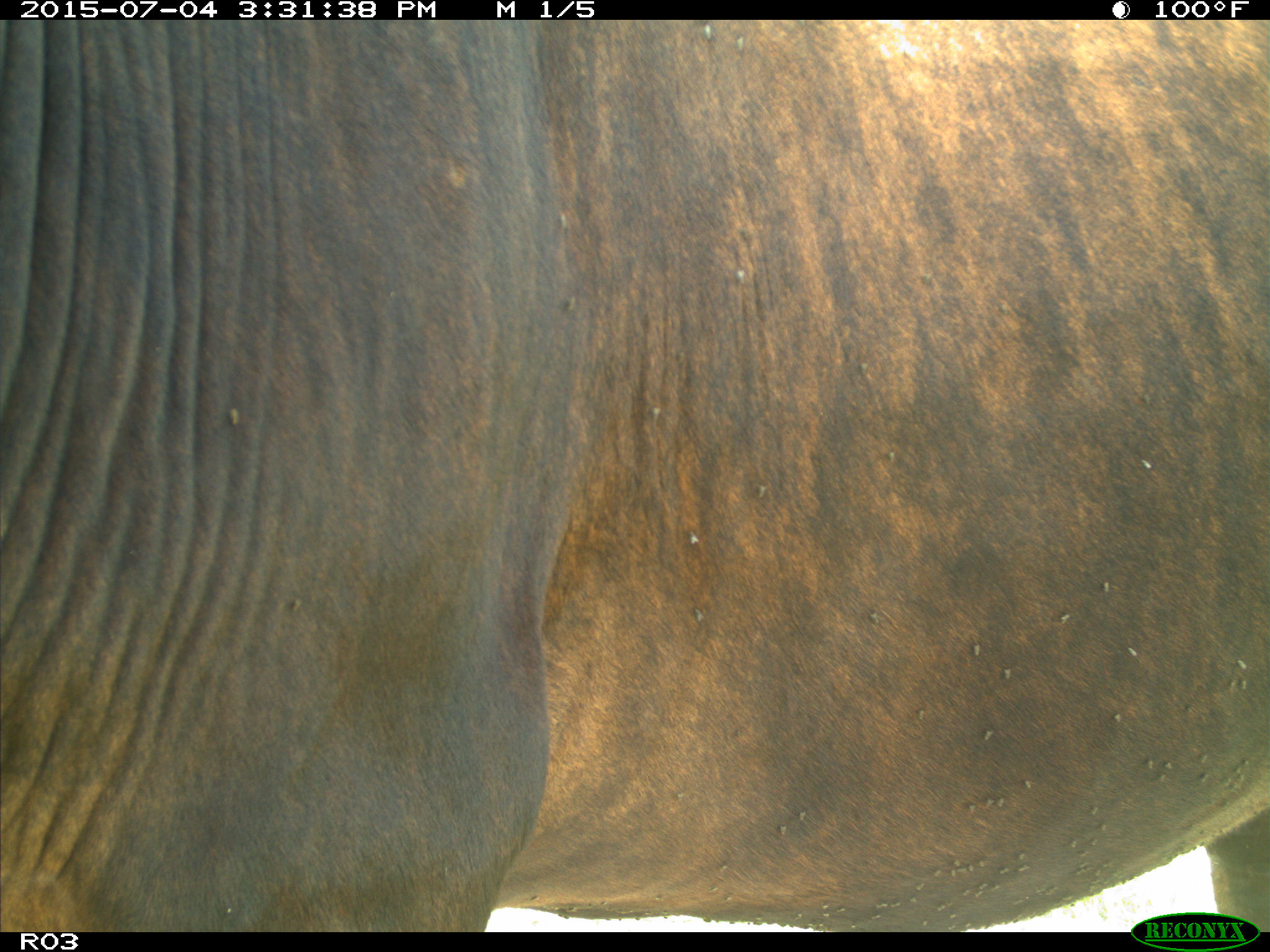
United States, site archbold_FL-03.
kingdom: Animalia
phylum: Chordata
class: Mammalia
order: Artiodactyla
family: Bovidae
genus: Bos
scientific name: Bos taurus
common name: domestic cow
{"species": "Bos taurus (domestic cow)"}